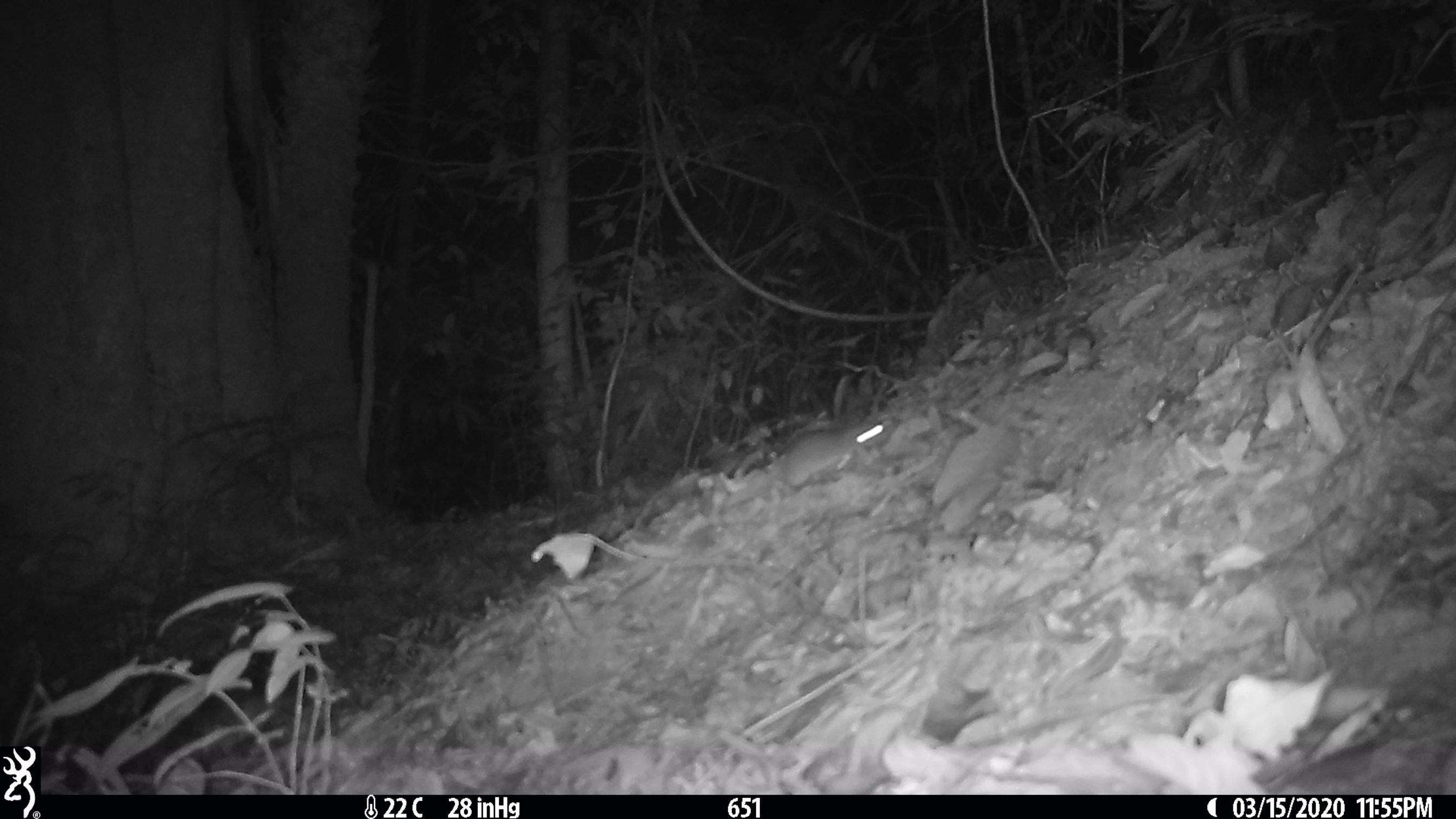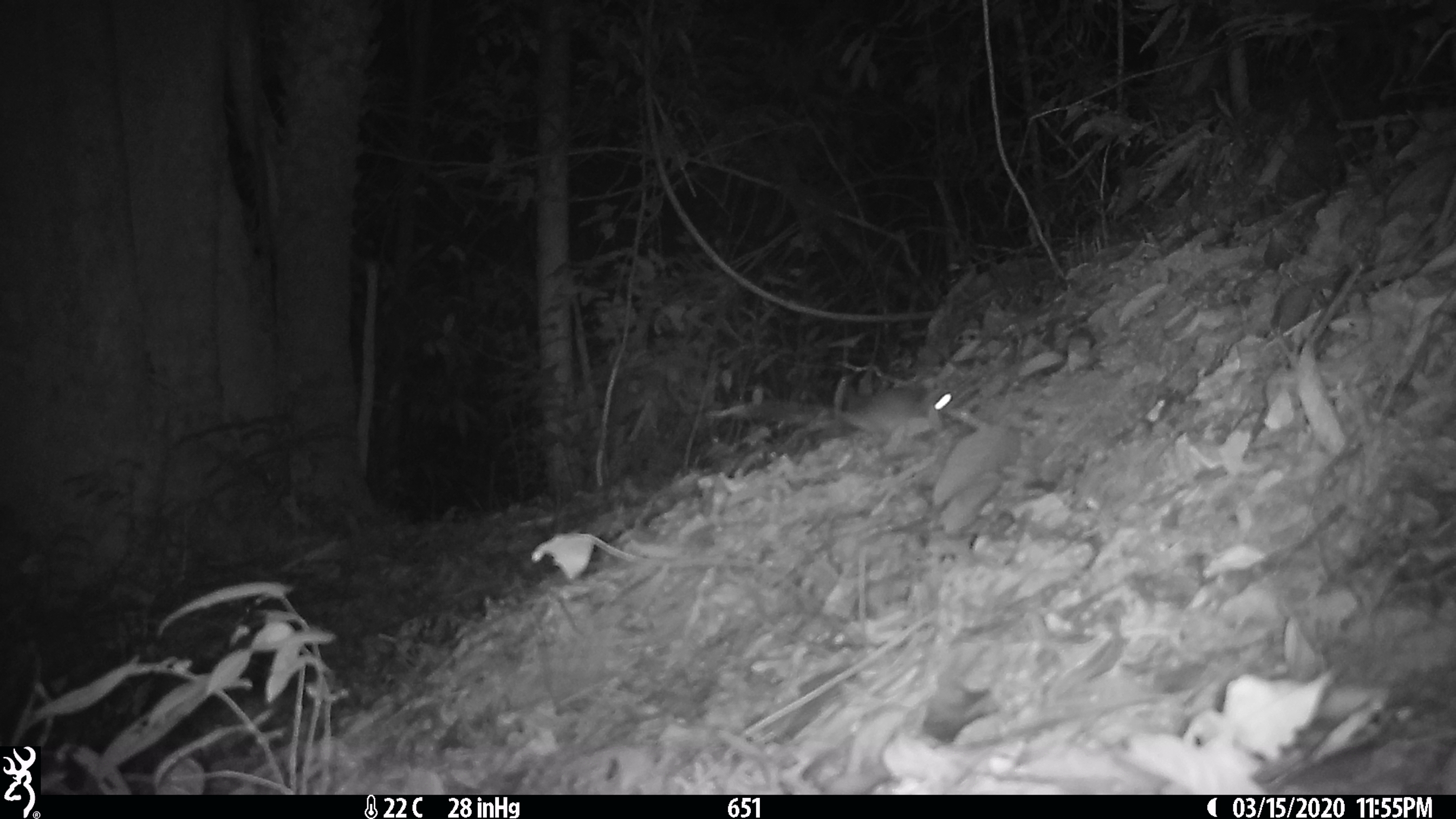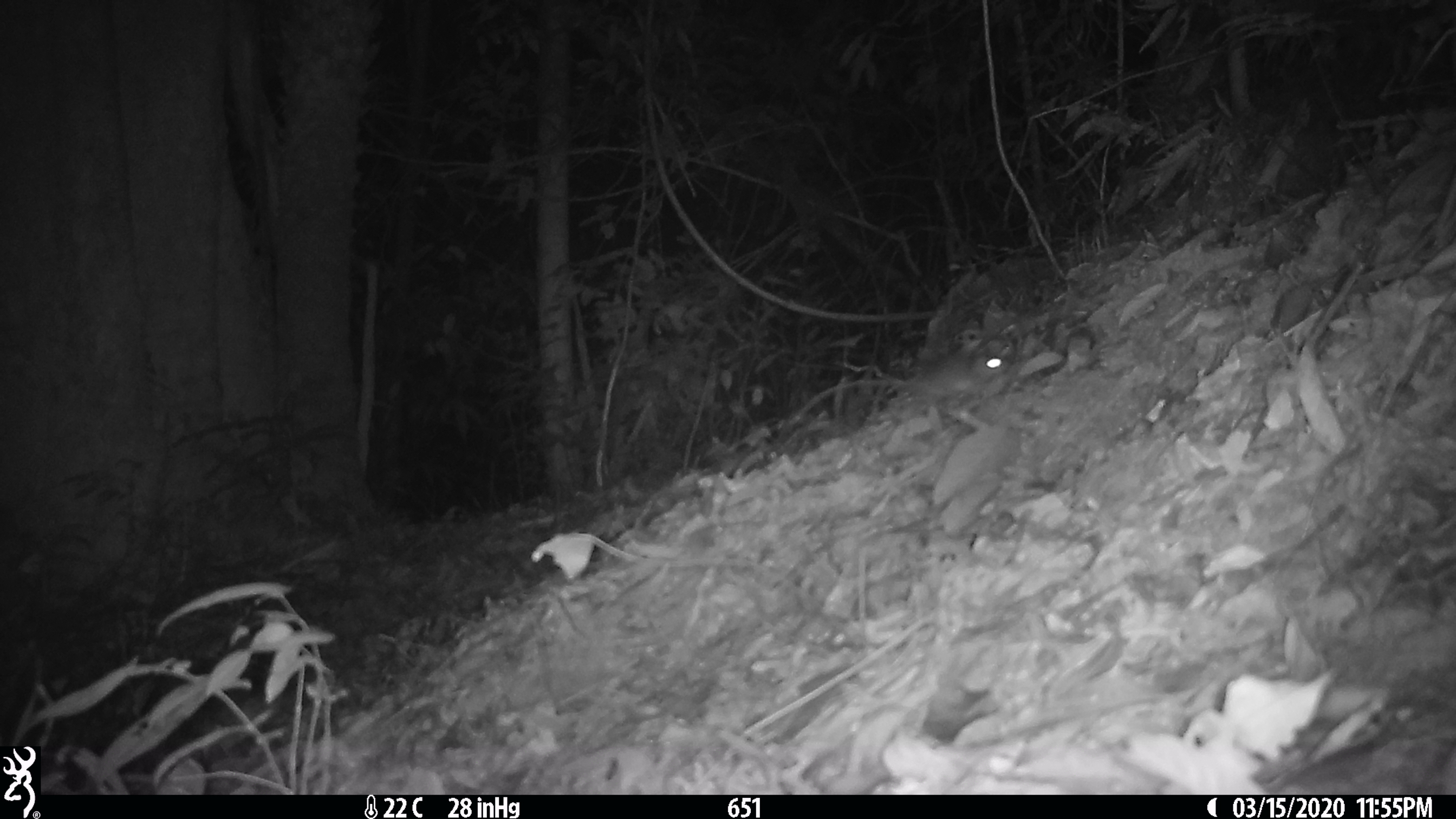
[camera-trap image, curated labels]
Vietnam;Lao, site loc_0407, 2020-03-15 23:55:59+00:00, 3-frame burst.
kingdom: Animalia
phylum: Chordata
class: Mammalia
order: Rodentia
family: Muridae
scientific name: Muridae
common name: old-world mice and rats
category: unidentified murid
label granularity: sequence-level